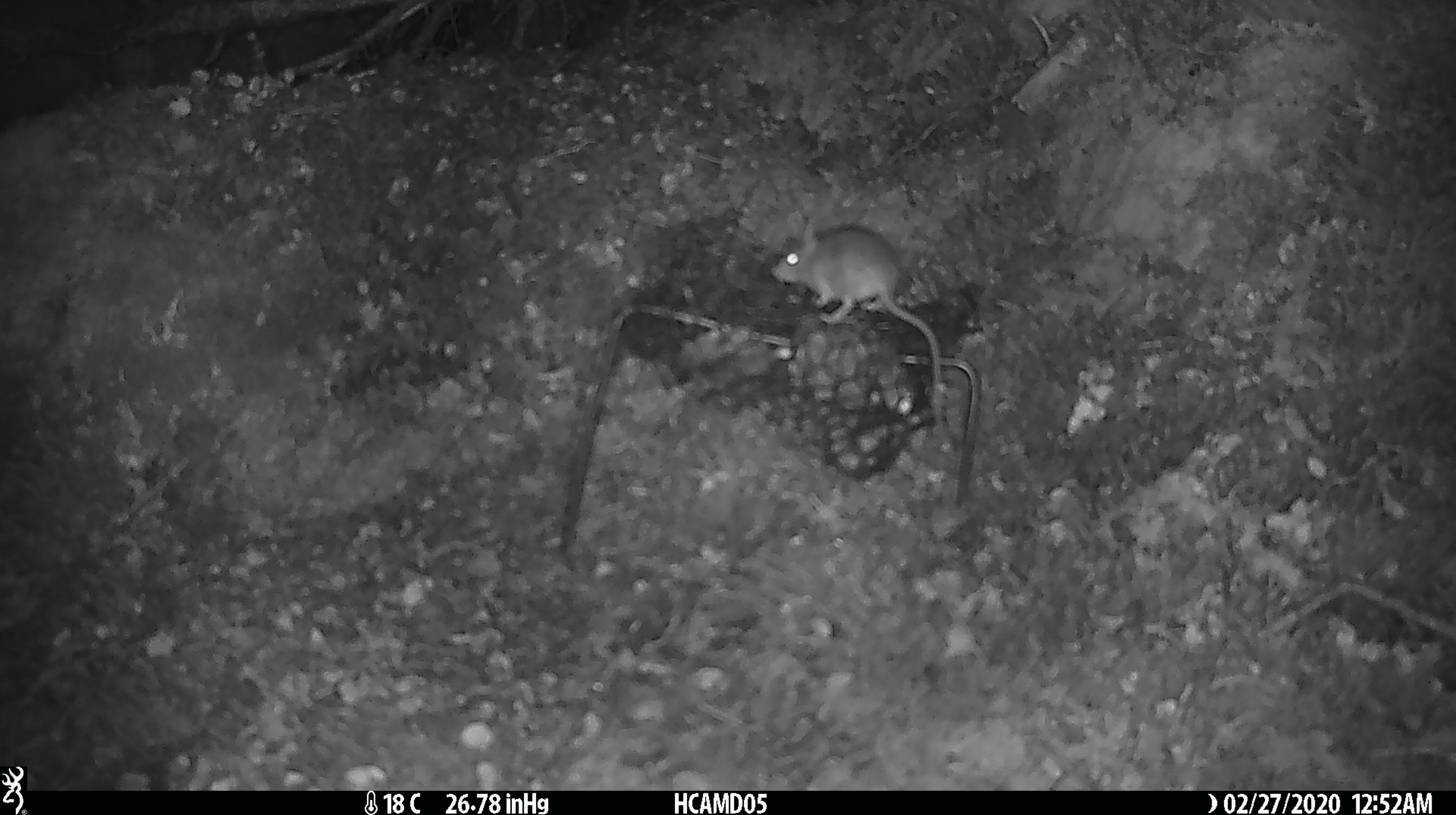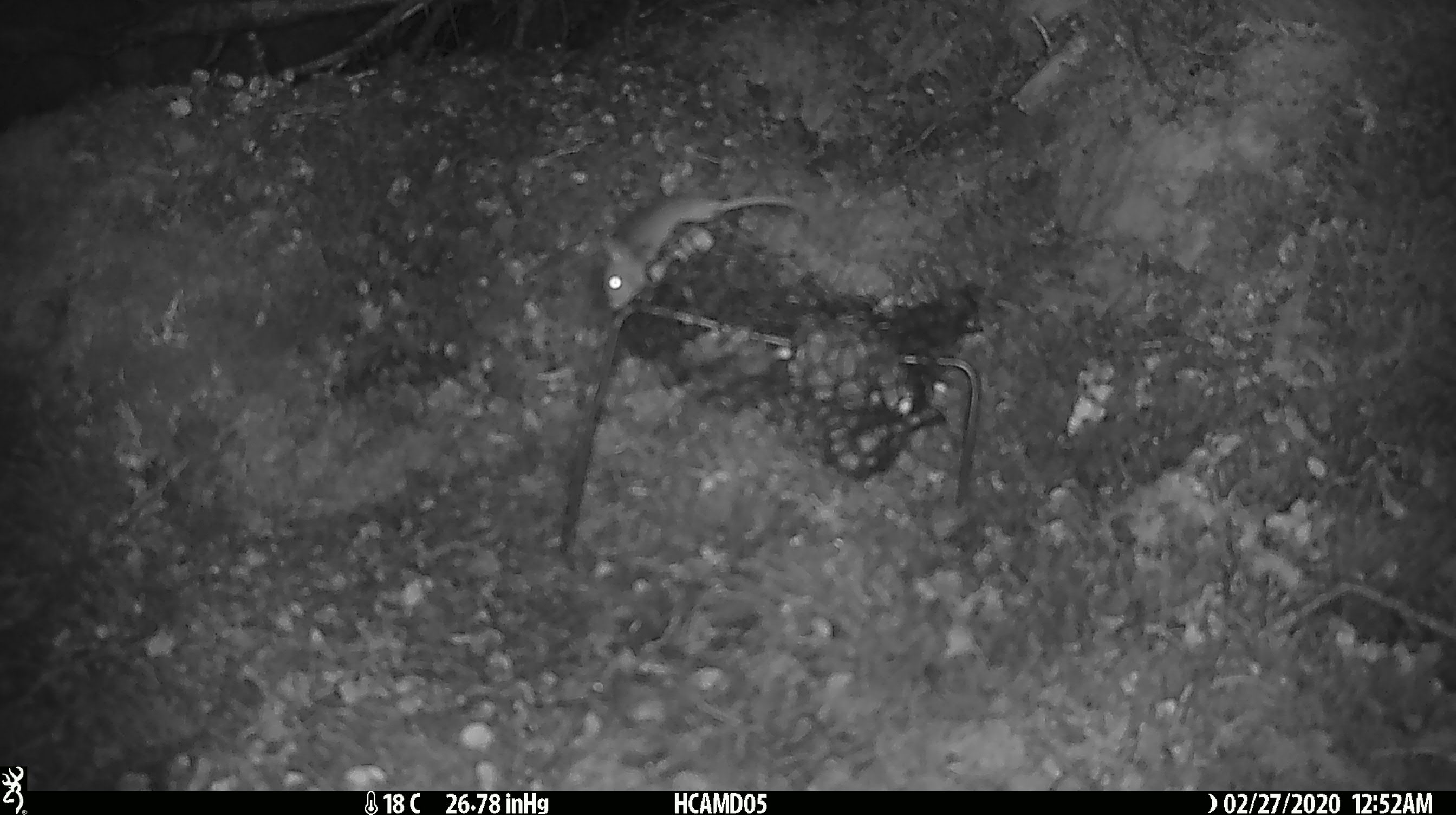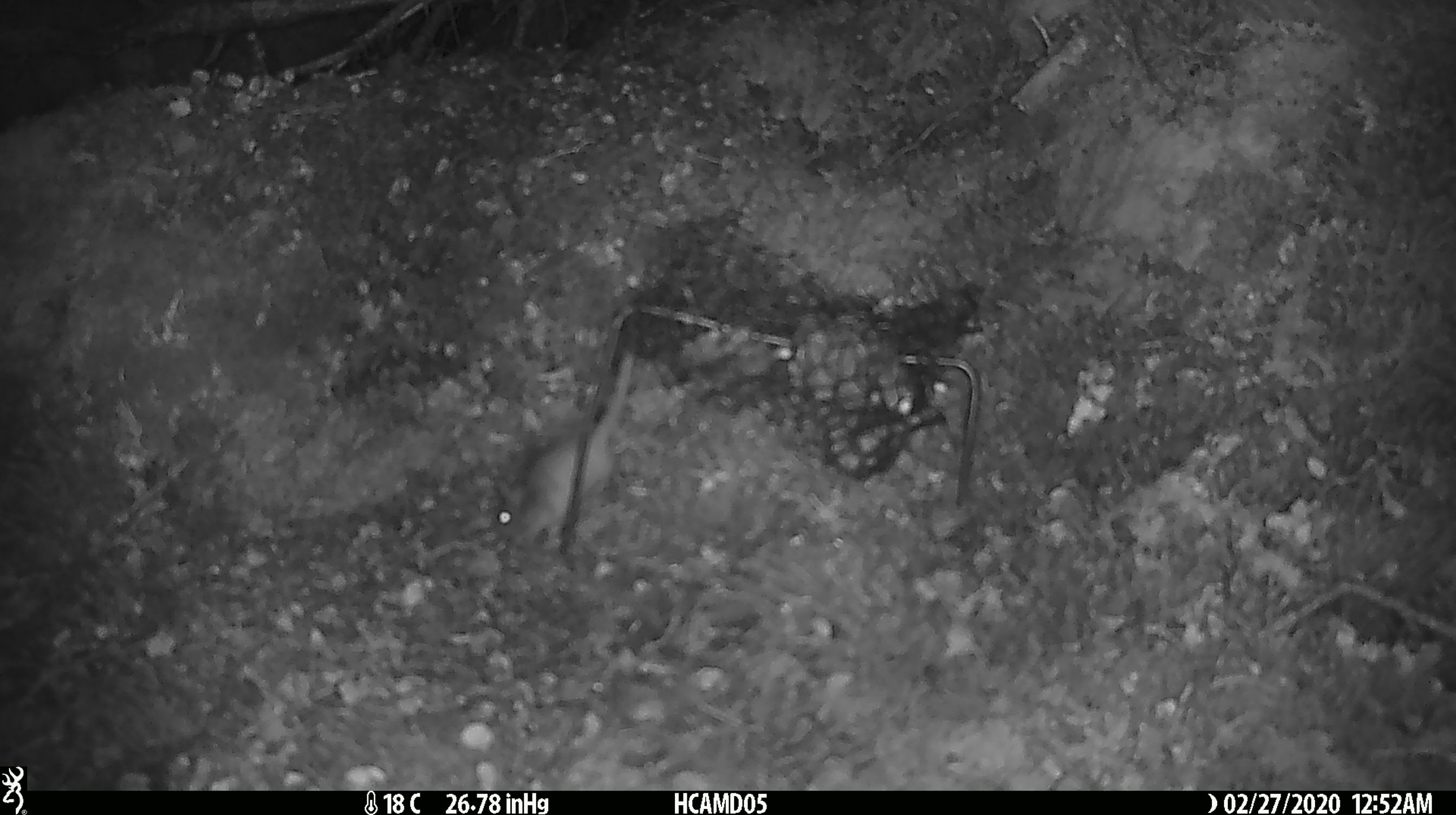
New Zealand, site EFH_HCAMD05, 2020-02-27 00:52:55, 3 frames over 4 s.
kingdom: Animalia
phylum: Chordata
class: Mammalia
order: Rodentia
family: Muridae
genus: Mus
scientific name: Mus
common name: mouse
Mouse (Mus).